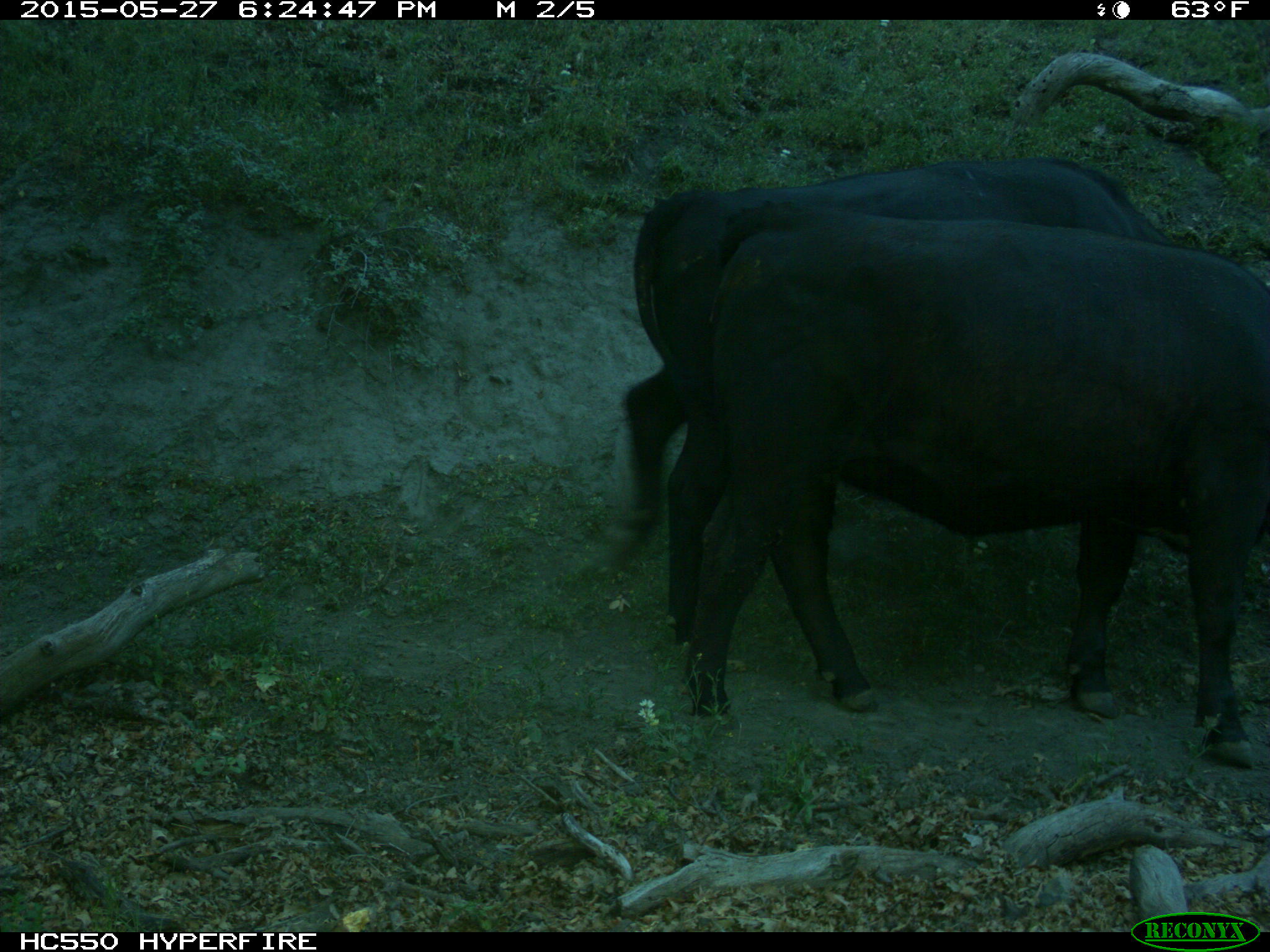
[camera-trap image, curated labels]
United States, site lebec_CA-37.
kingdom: Animalia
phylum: Chordata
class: Mammalia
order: Artiodactyla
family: Bovidae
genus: Bos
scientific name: Bos taurus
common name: domestic cow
Bos taurus (domestic cow).